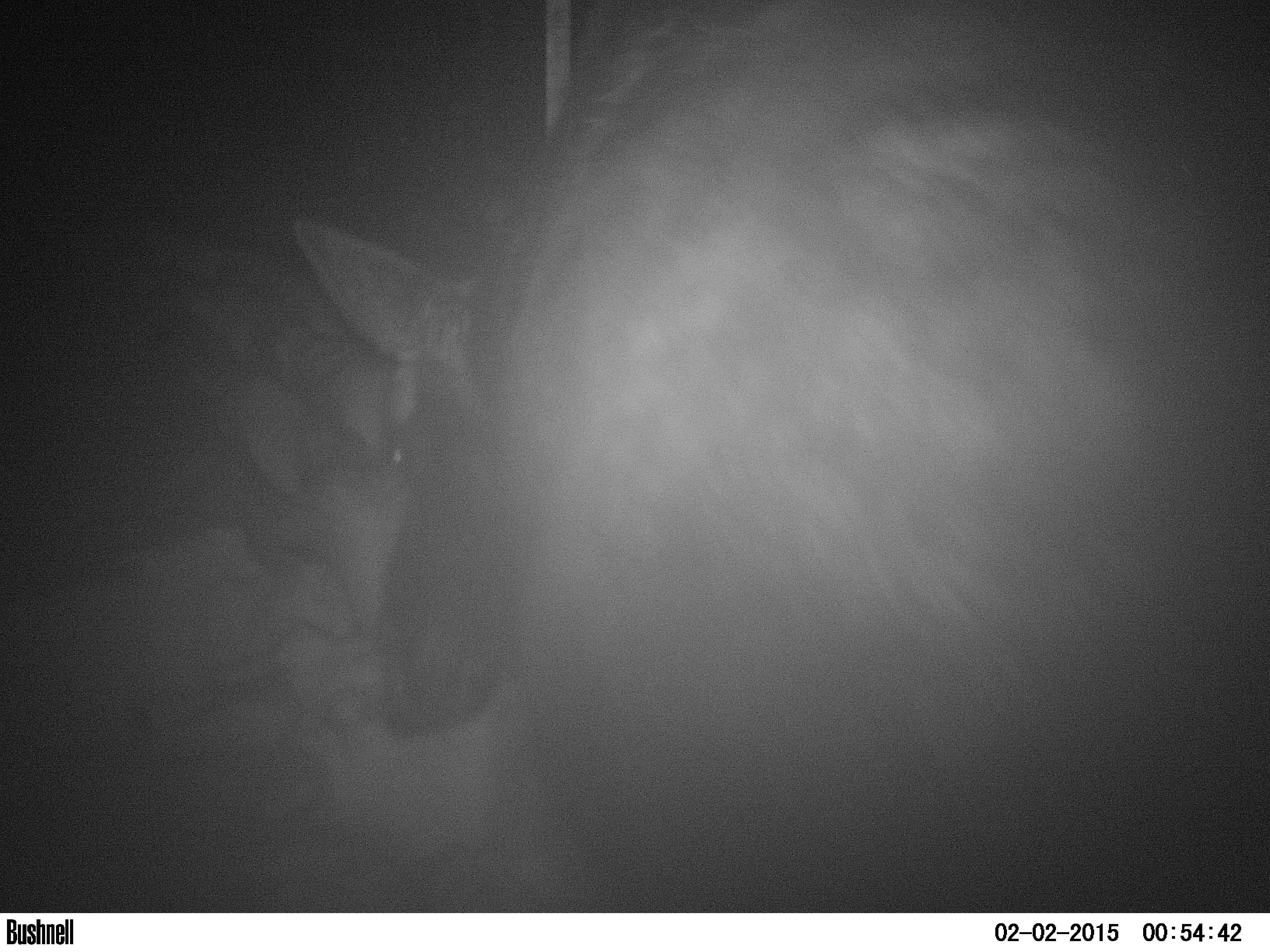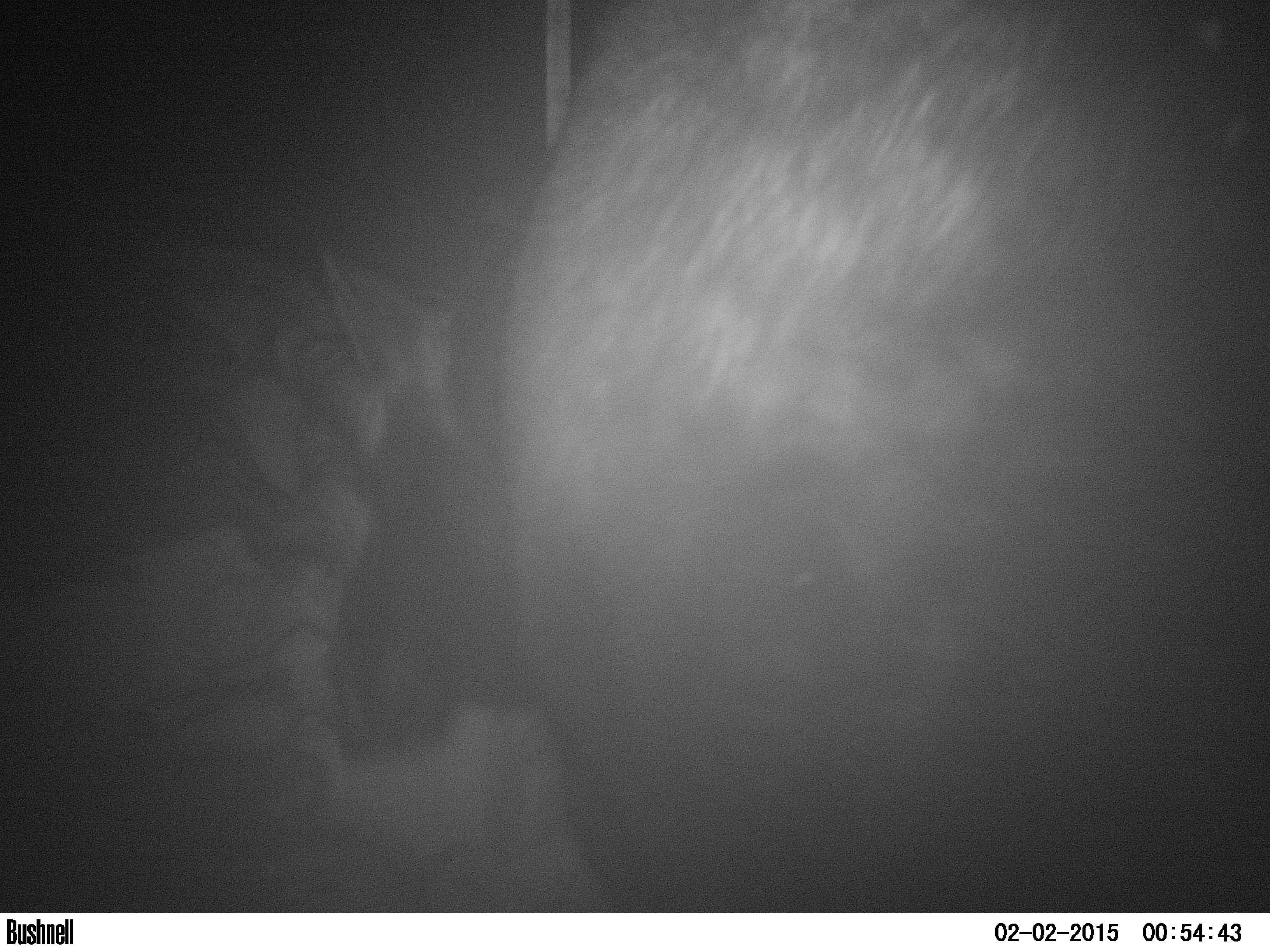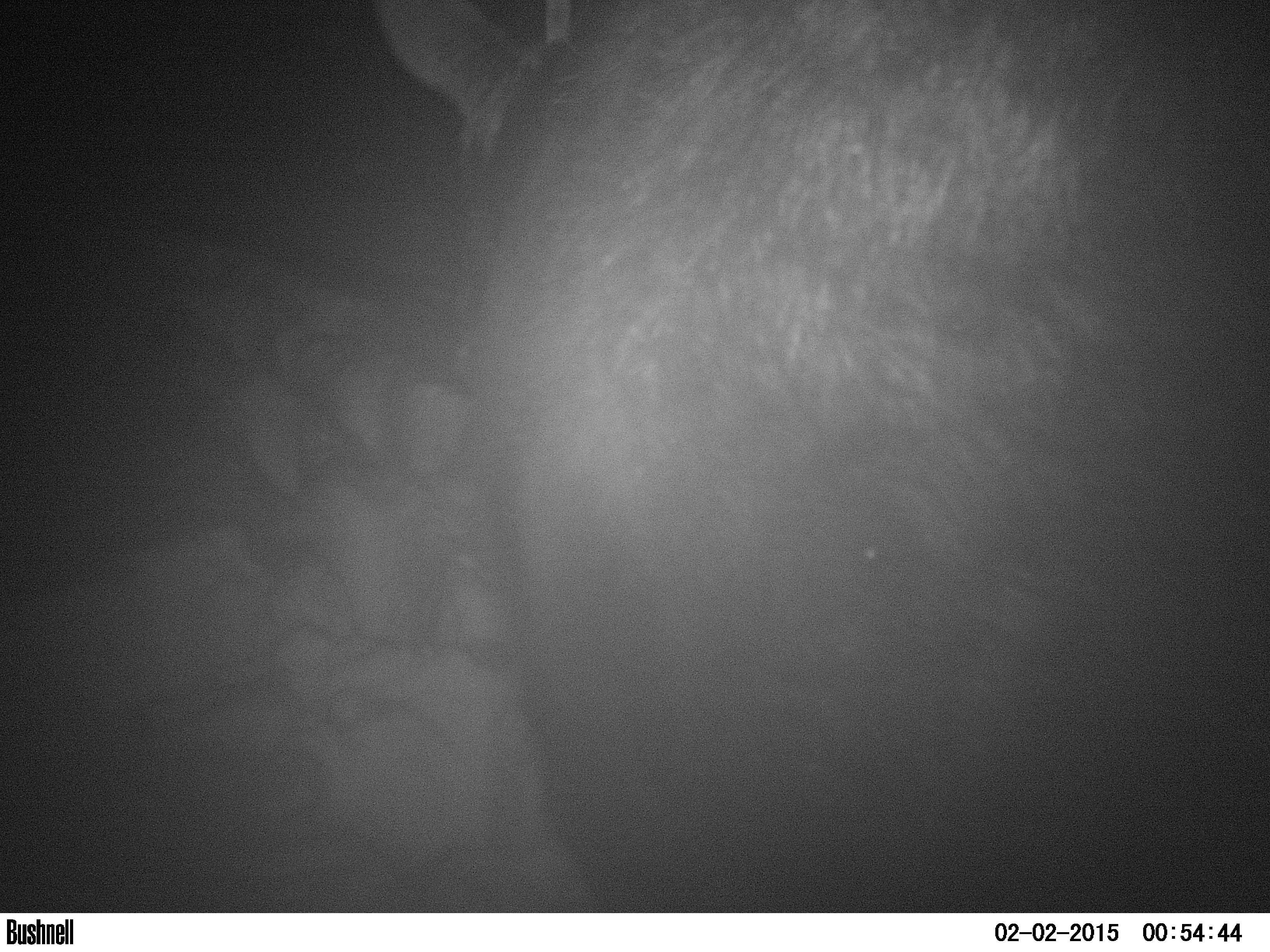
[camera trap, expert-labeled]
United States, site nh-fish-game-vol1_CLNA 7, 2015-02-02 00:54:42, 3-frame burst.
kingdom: Animalia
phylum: Chordata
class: Mammalia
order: Artiodactyla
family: Cervidae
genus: Alces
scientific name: Alces alces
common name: moose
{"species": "moose (Alces alces)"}